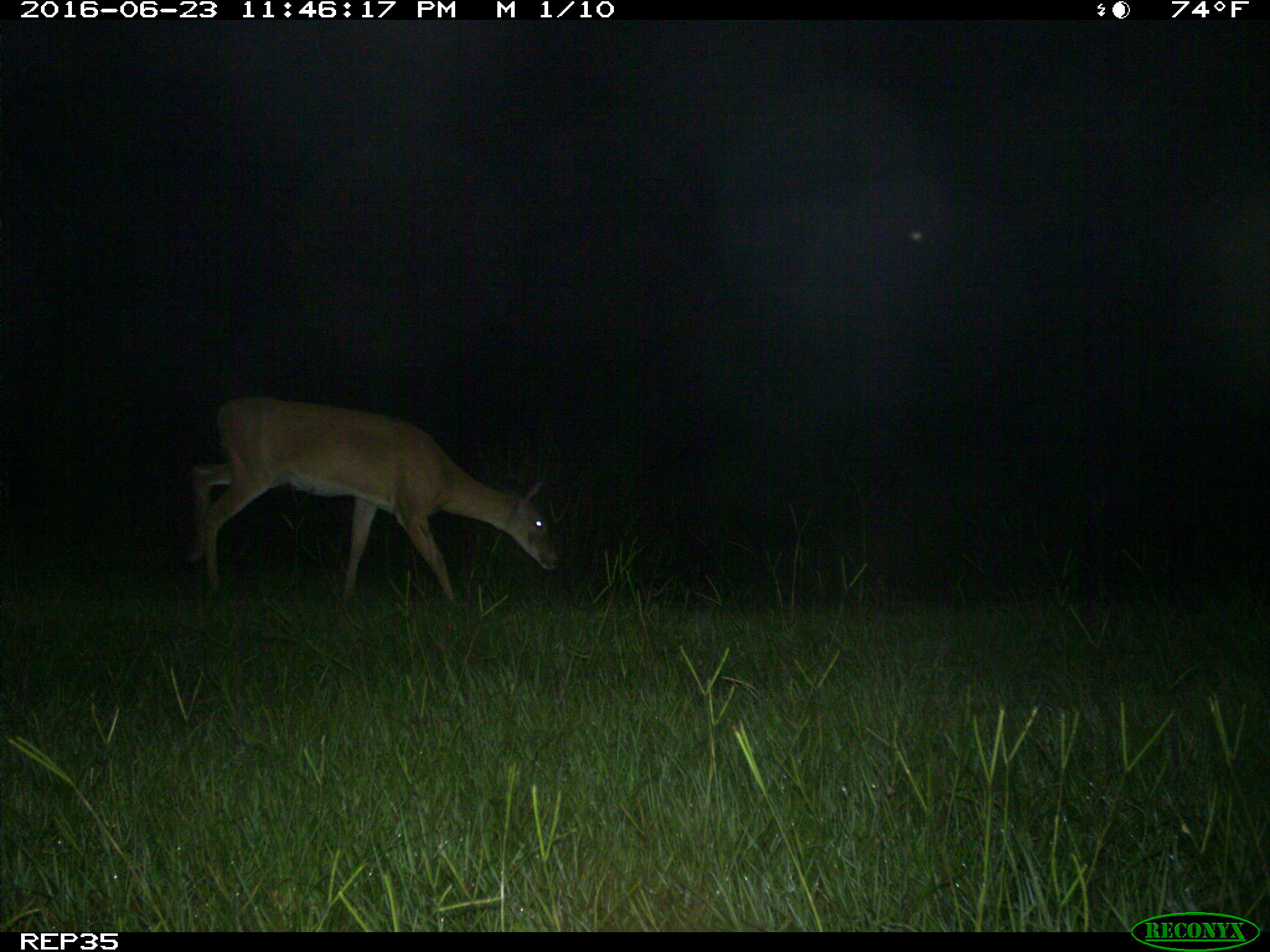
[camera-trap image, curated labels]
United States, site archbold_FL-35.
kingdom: Animalia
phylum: Chordata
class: Mammalia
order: Artiodactyla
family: Cervidae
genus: Odocoileus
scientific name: Odocoileus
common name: deer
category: unidentified deer